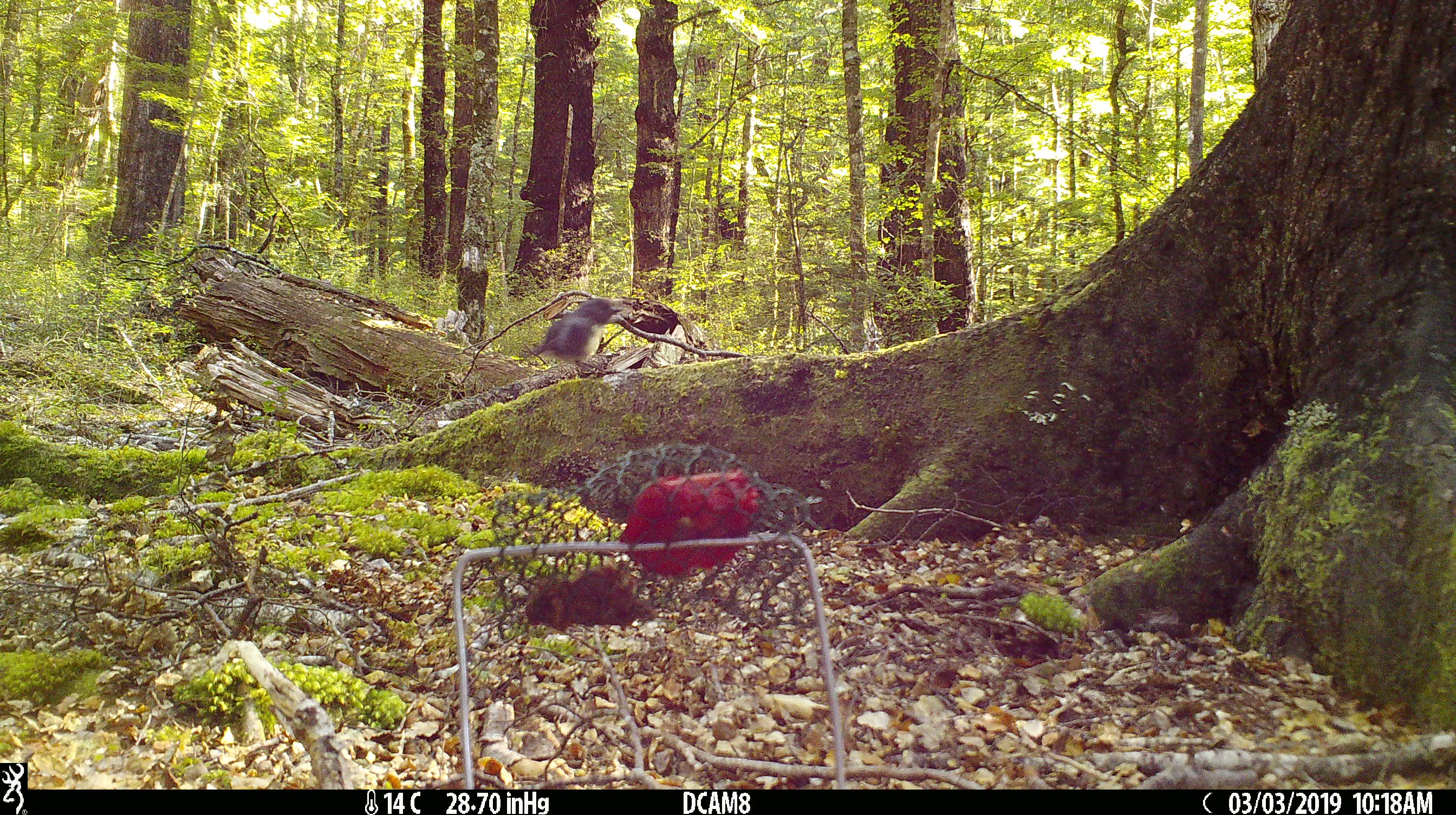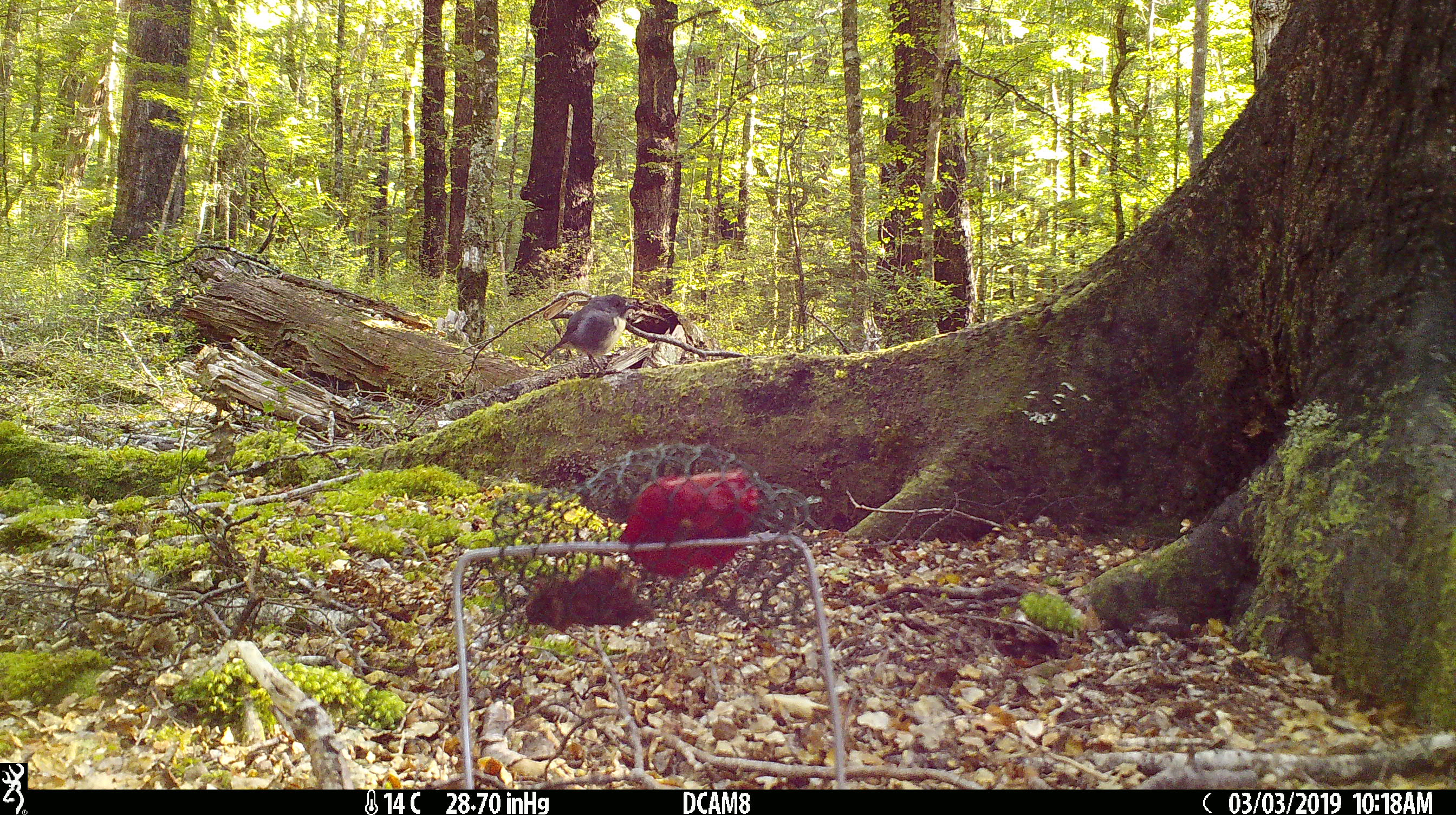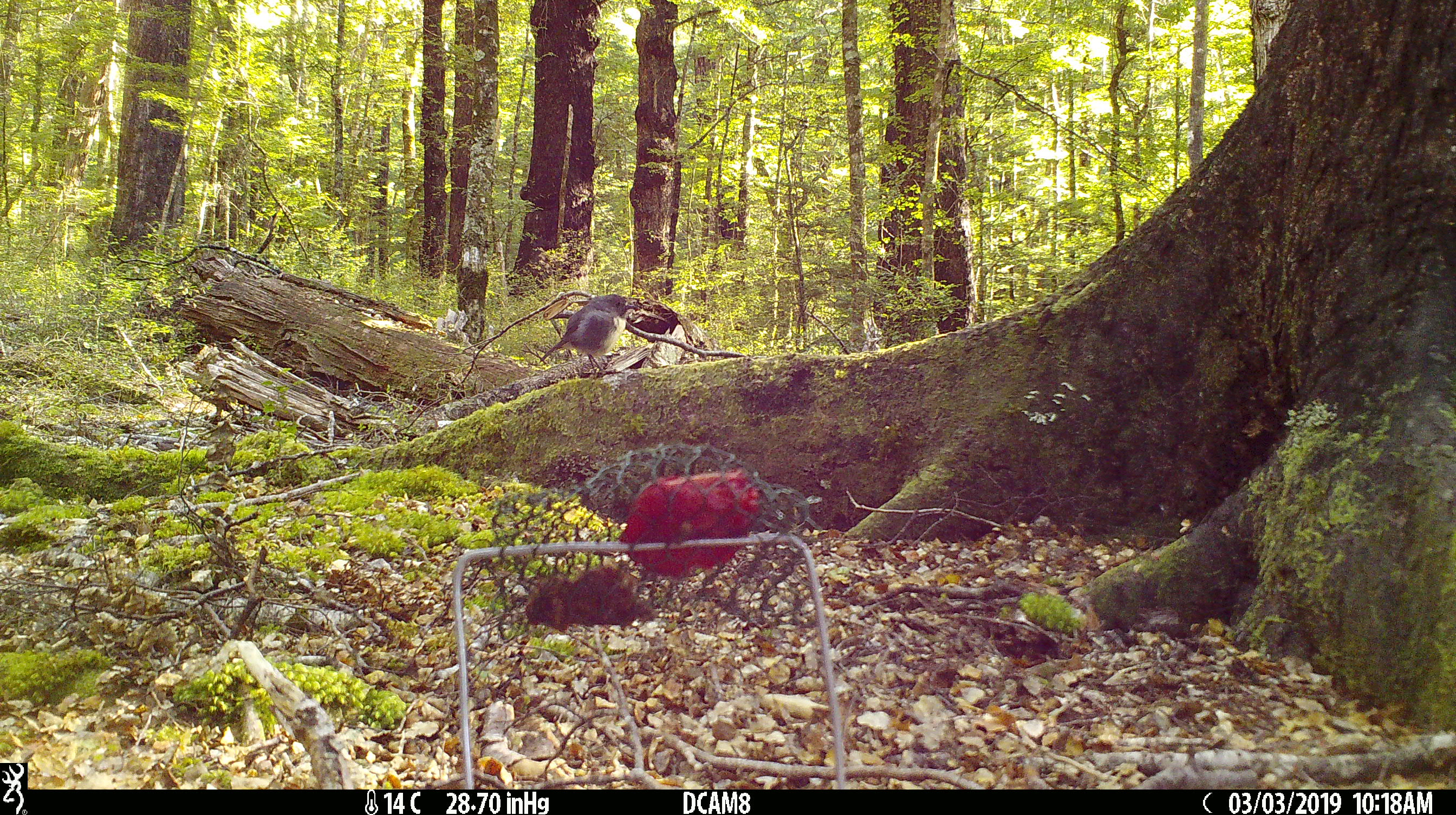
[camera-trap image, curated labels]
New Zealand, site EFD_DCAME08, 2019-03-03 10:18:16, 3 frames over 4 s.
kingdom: Animalia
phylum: Chordata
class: Aves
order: Passeriformes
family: Petroicidae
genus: Petroica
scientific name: Petroica australis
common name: new zealand robin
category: robin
Robin (new zealand robin) (Petroica australis).